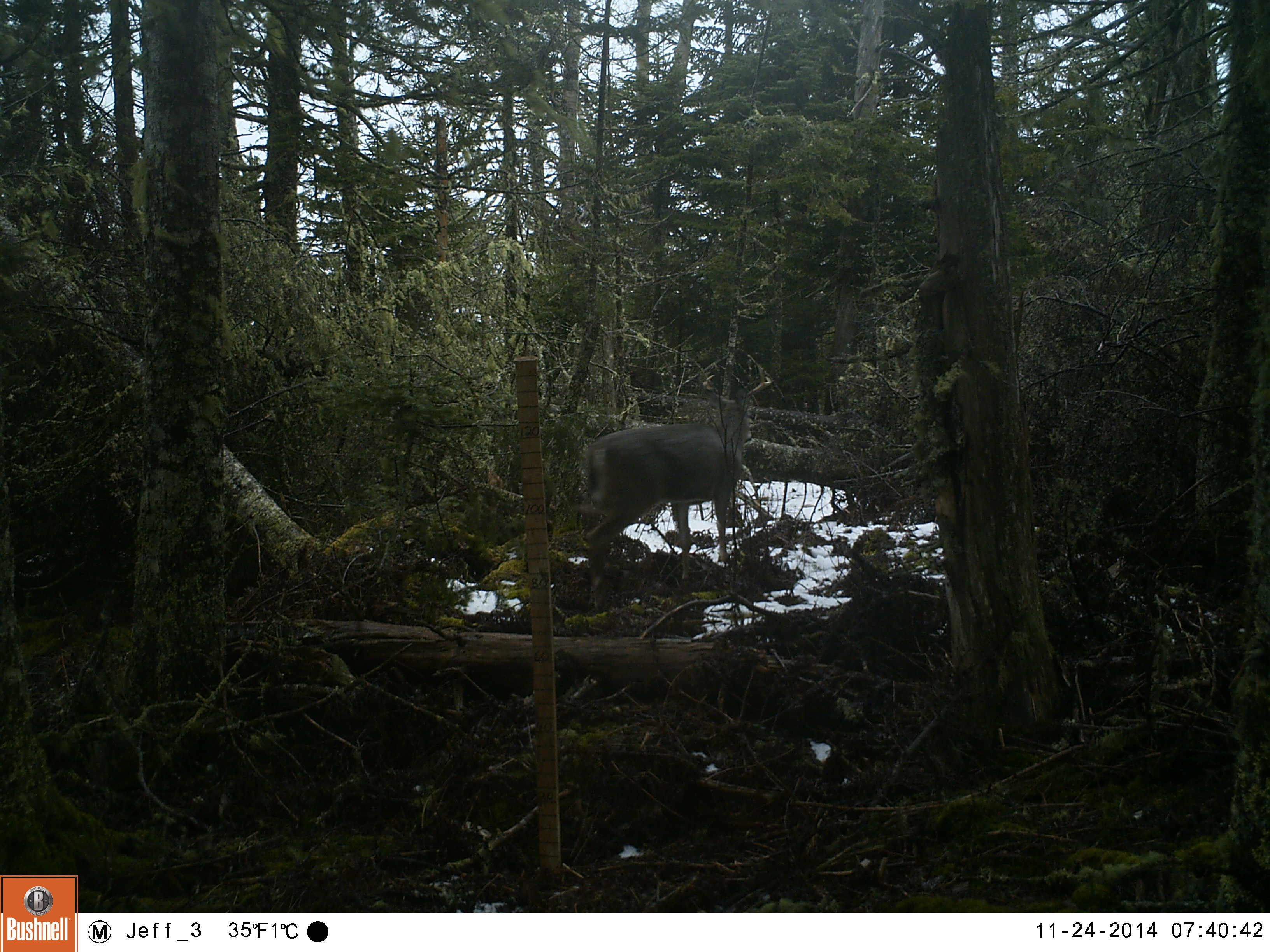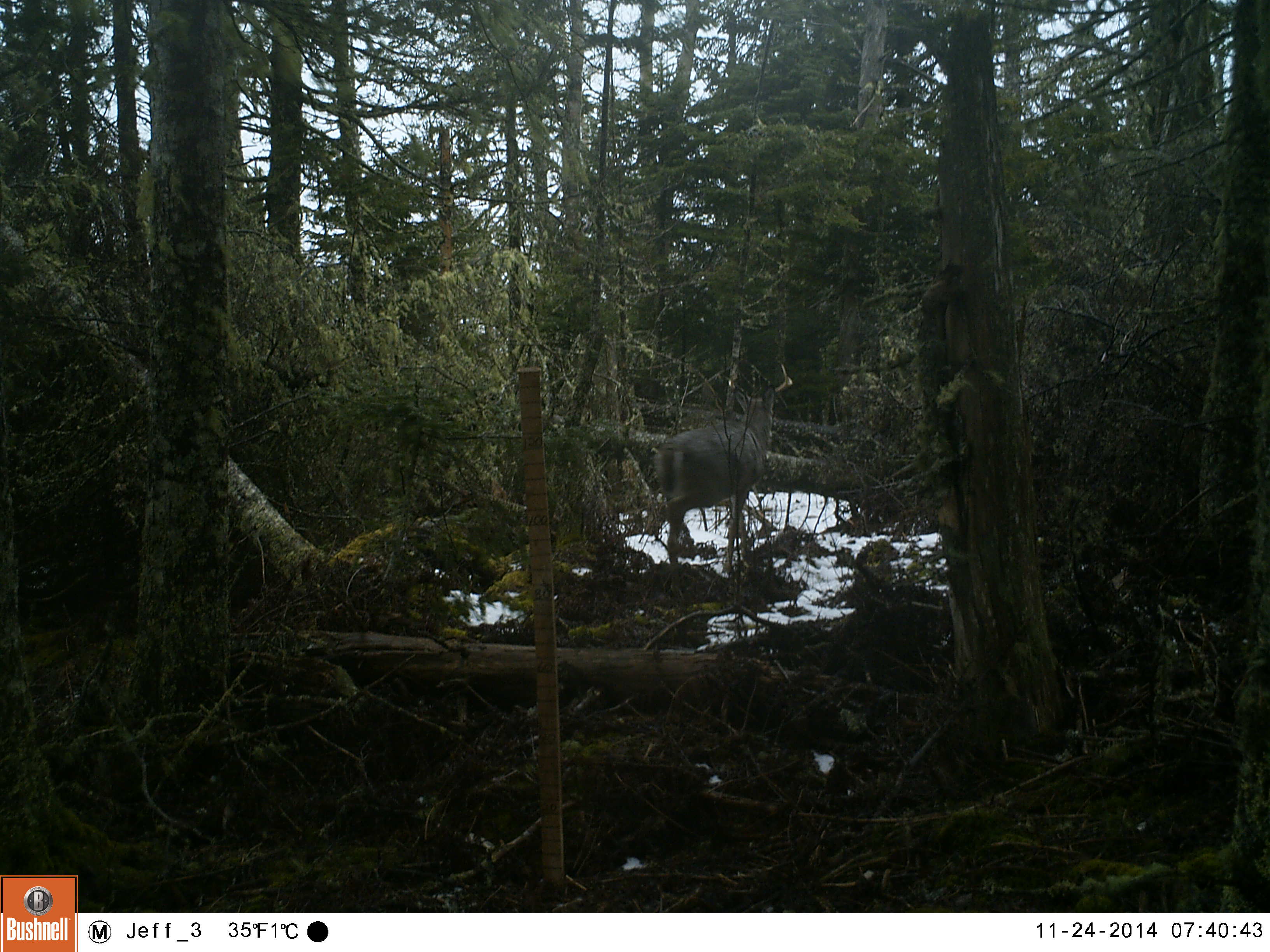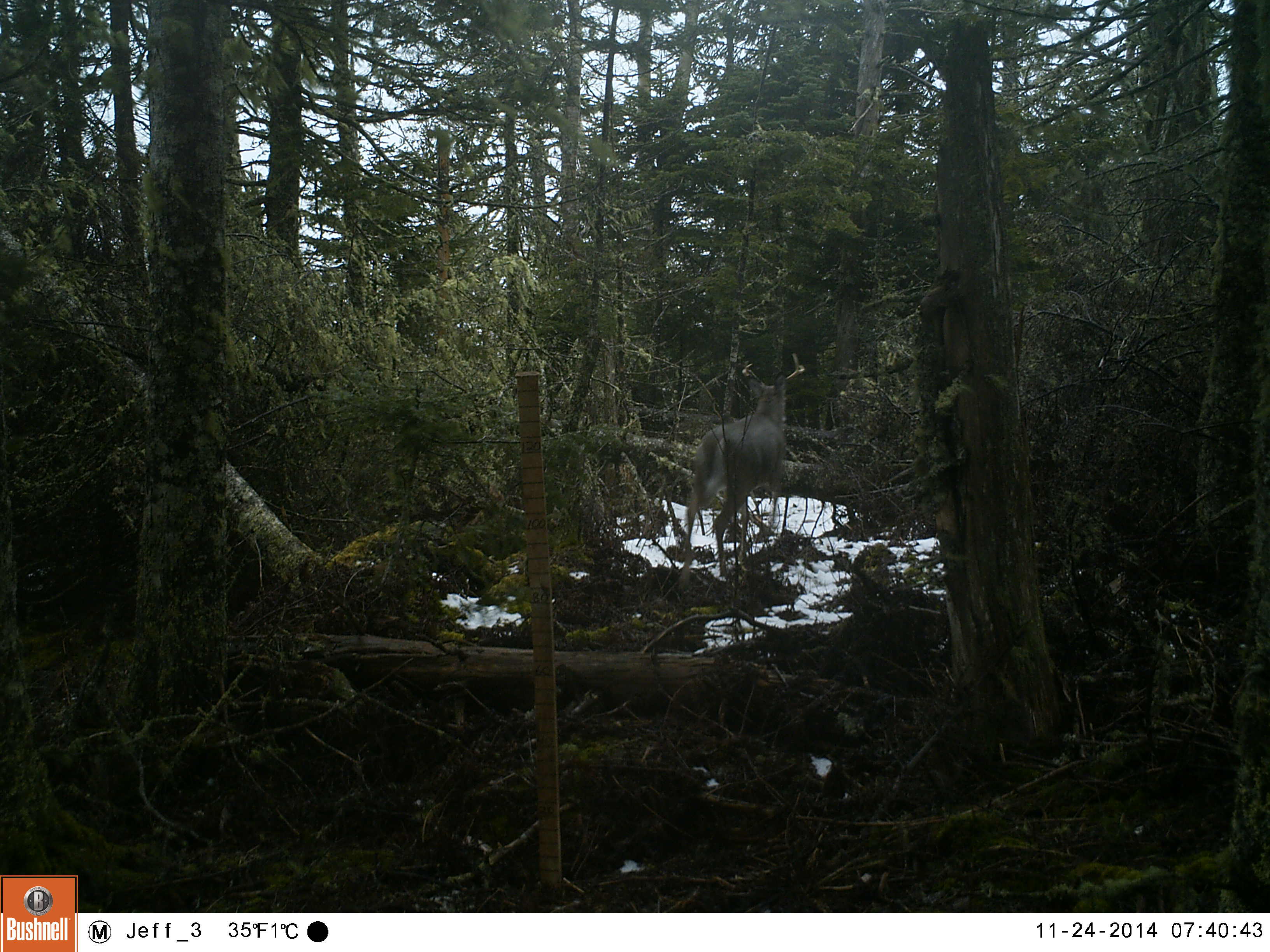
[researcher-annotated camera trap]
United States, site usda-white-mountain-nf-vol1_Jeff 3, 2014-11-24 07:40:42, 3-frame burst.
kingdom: Animalia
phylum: Chordata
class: Mammalia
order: Artiodactyla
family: Cervidae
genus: Odocoileus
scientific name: Odocoileus virginianus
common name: white-tailed deer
White-tailed deer (Odocoileus virginianus).